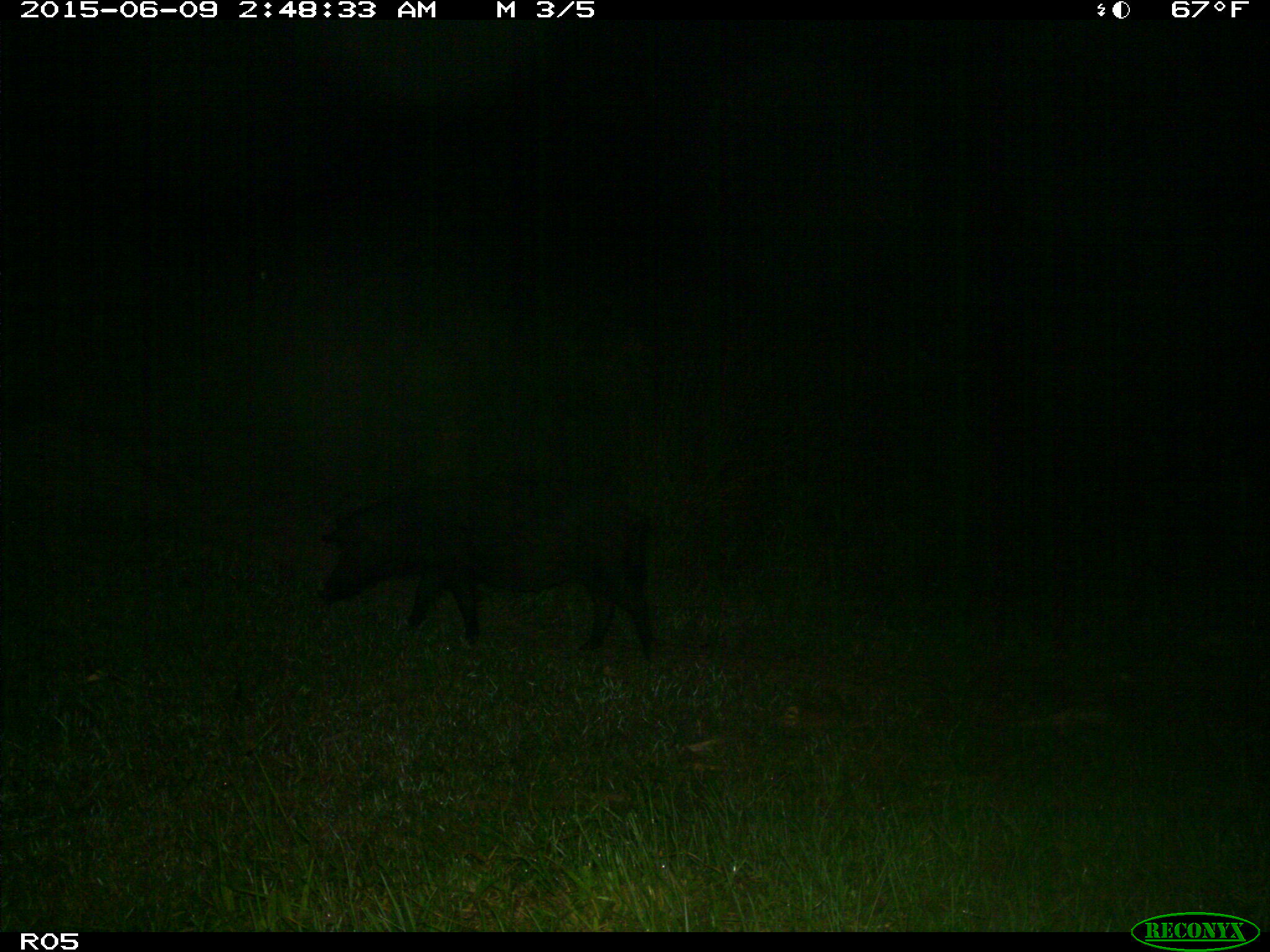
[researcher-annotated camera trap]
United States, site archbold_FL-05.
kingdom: Animalia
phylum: Chordata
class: Mammalia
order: Artiodactyla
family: Suidae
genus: Sus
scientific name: Sus scrofa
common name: wild boar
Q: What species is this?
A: Sus scrofa (wild boar).